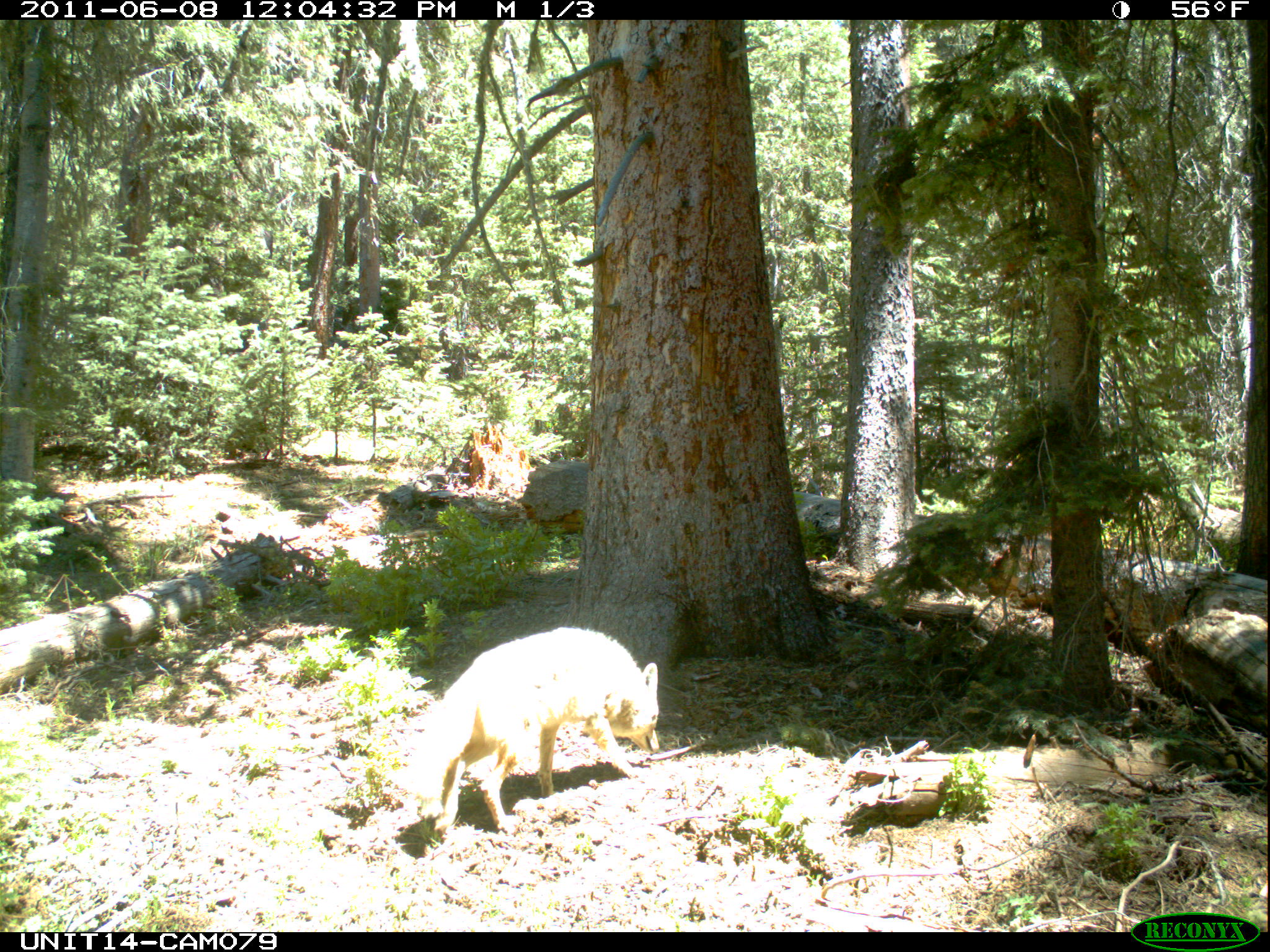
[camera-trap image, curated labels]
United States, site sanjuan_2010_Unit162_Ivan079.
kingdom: Animalia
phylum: Chordata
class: Mammalia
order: Carnivora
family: Canidae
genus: Canis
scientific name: Canis latrans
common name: coyote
Canis latrans (coyote).